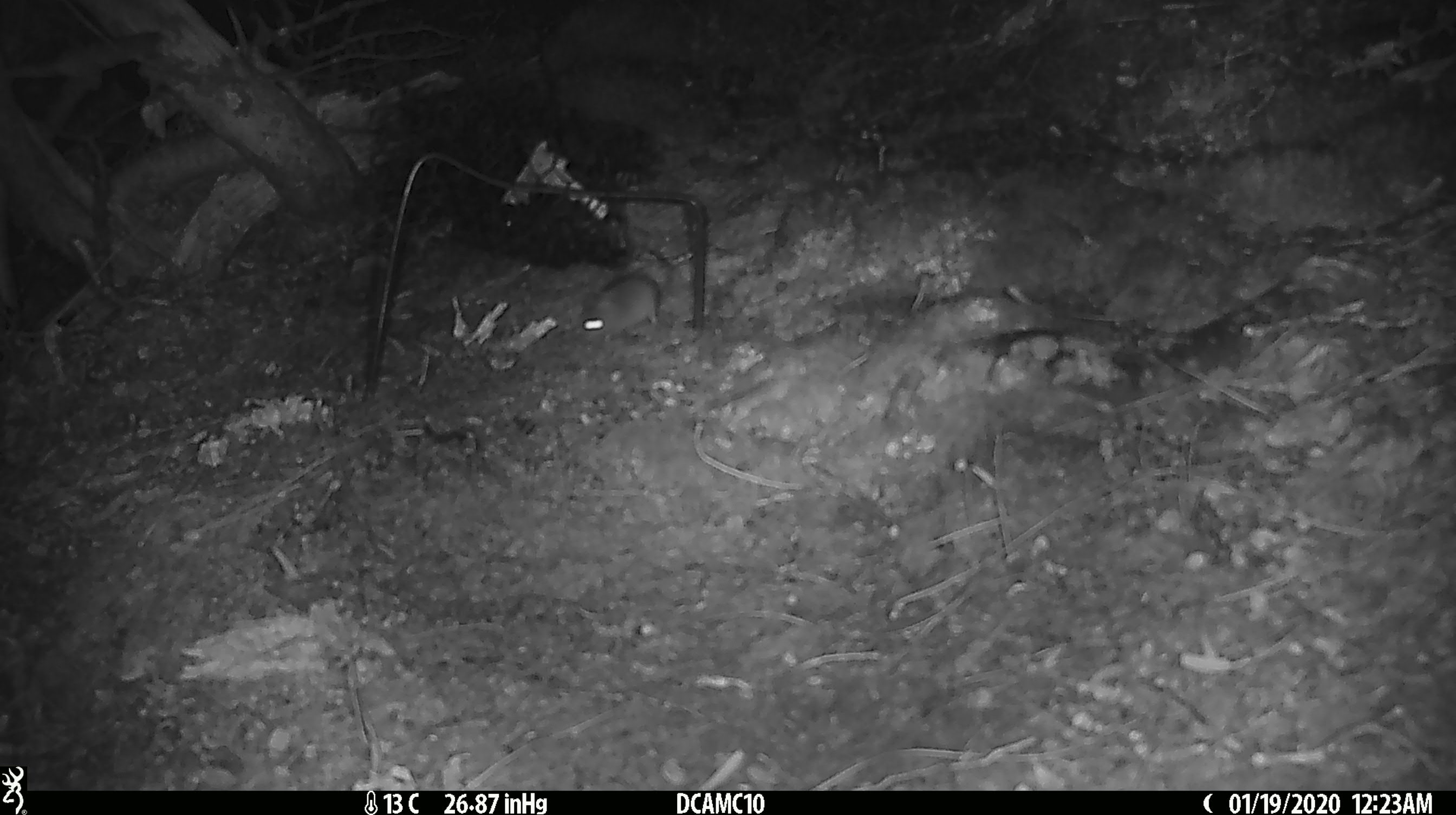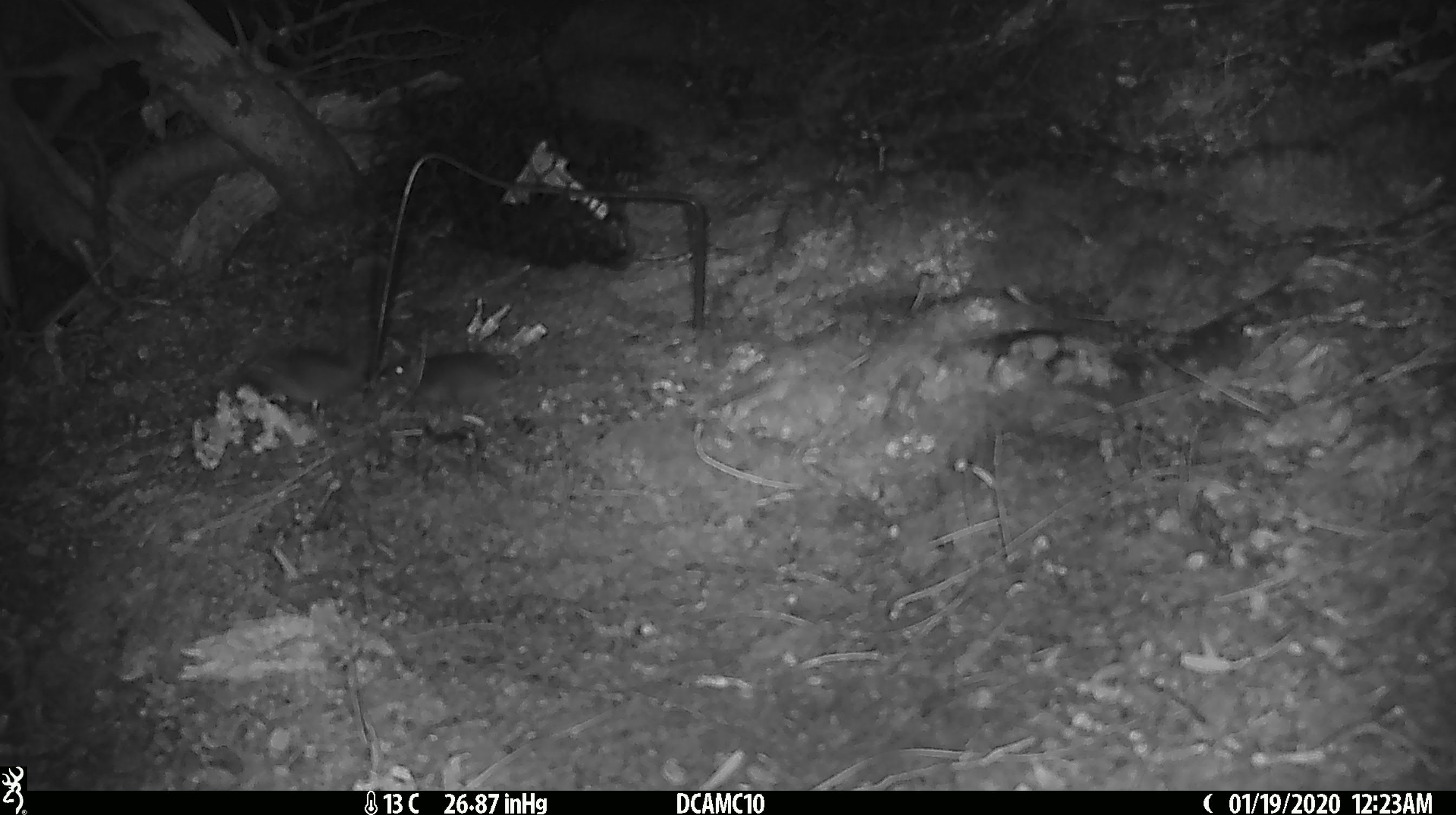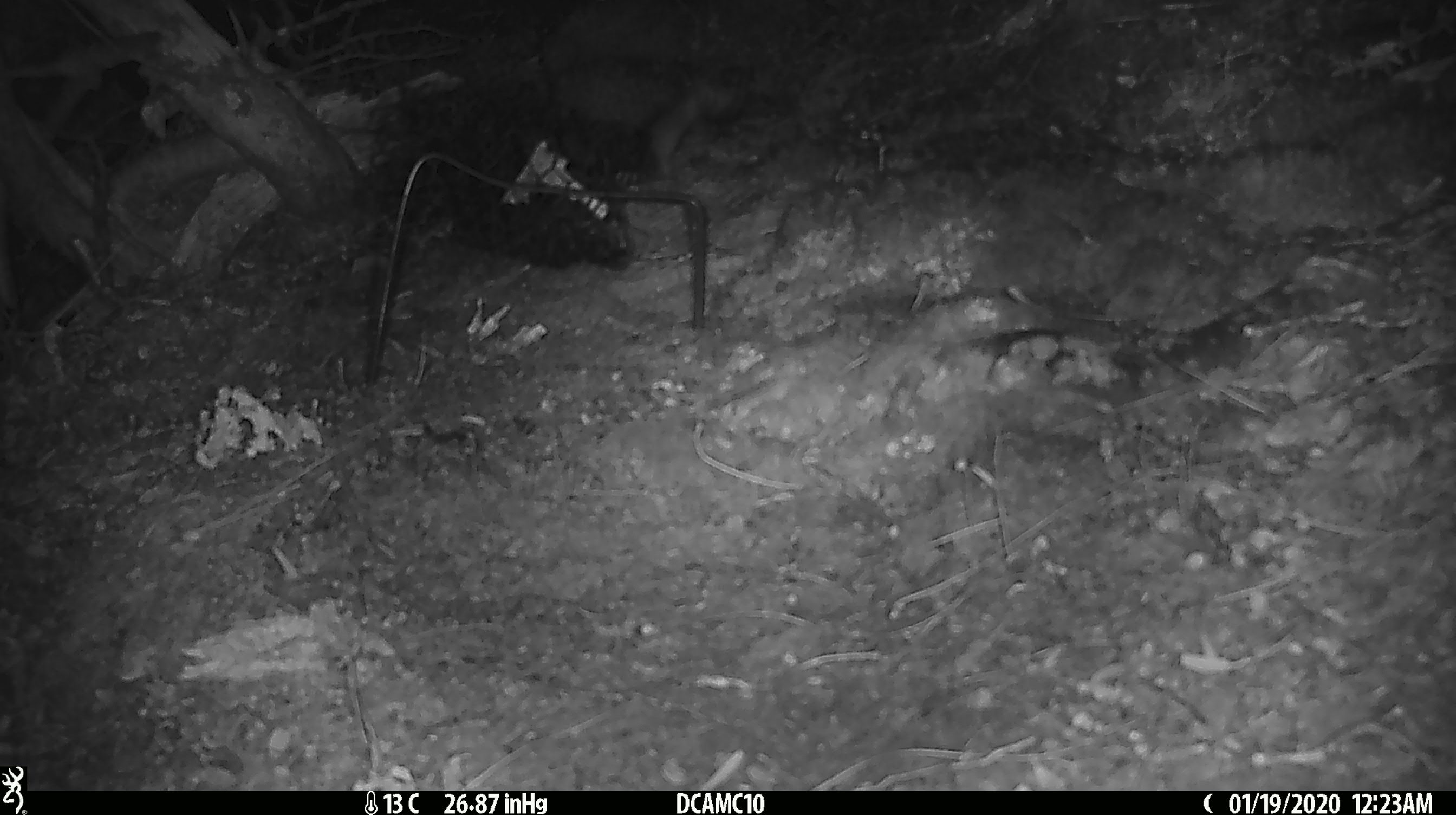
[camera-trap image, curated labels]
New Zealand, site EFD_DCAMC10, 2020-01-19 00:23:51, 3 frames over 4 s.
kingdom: Animalia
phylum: Chordata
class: Mammalia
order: Rodentia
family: Muridae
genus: Mus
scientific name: Mus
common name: mouse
Mouse (Mus).